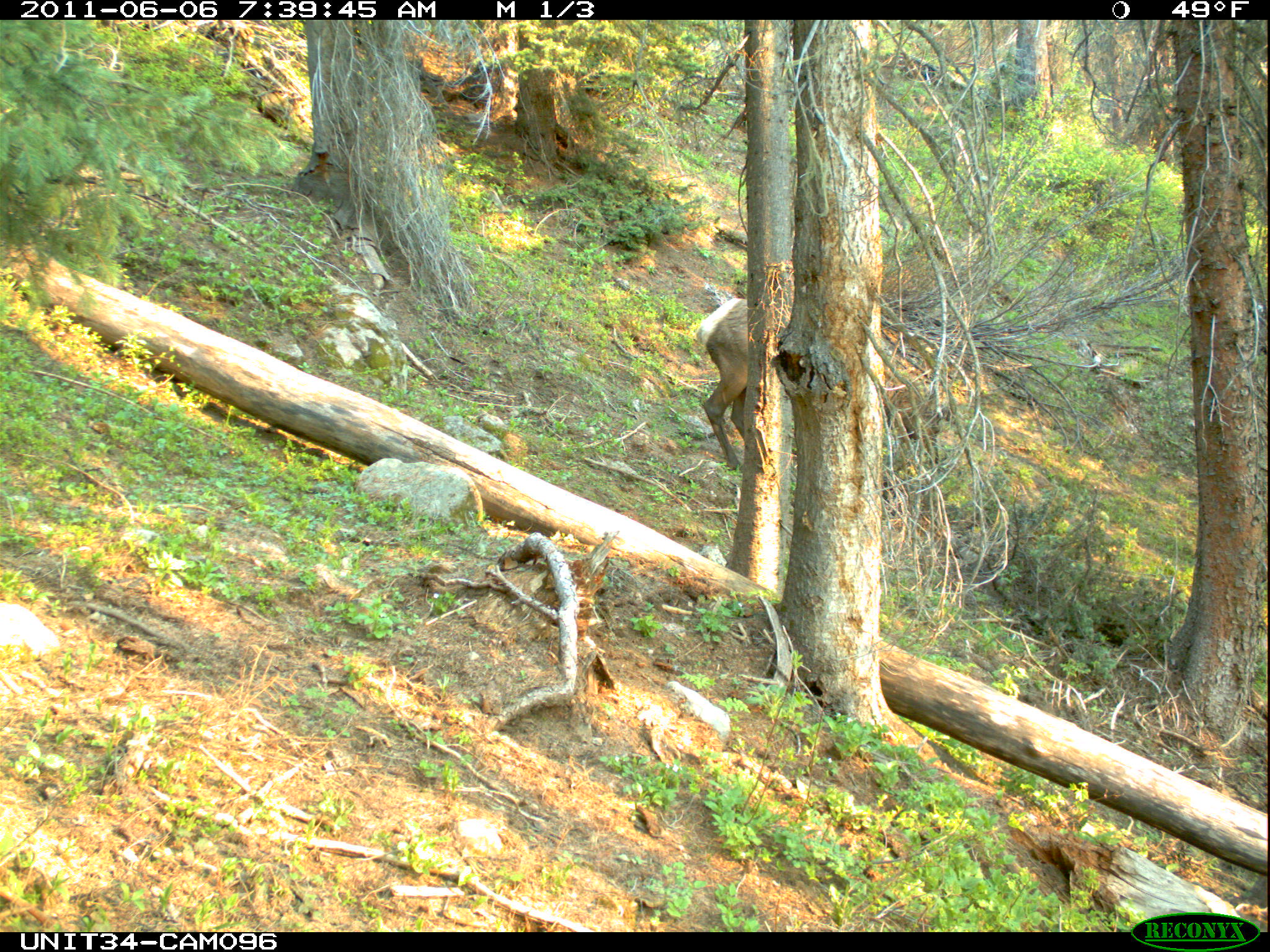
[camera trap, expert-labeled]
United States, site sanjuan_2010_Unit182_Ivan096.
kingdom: Animalia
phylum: Chordata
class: Mammalia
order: Artiodactyla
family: Cervidae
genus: Cervus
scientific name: Cervus elaphus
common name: red deer